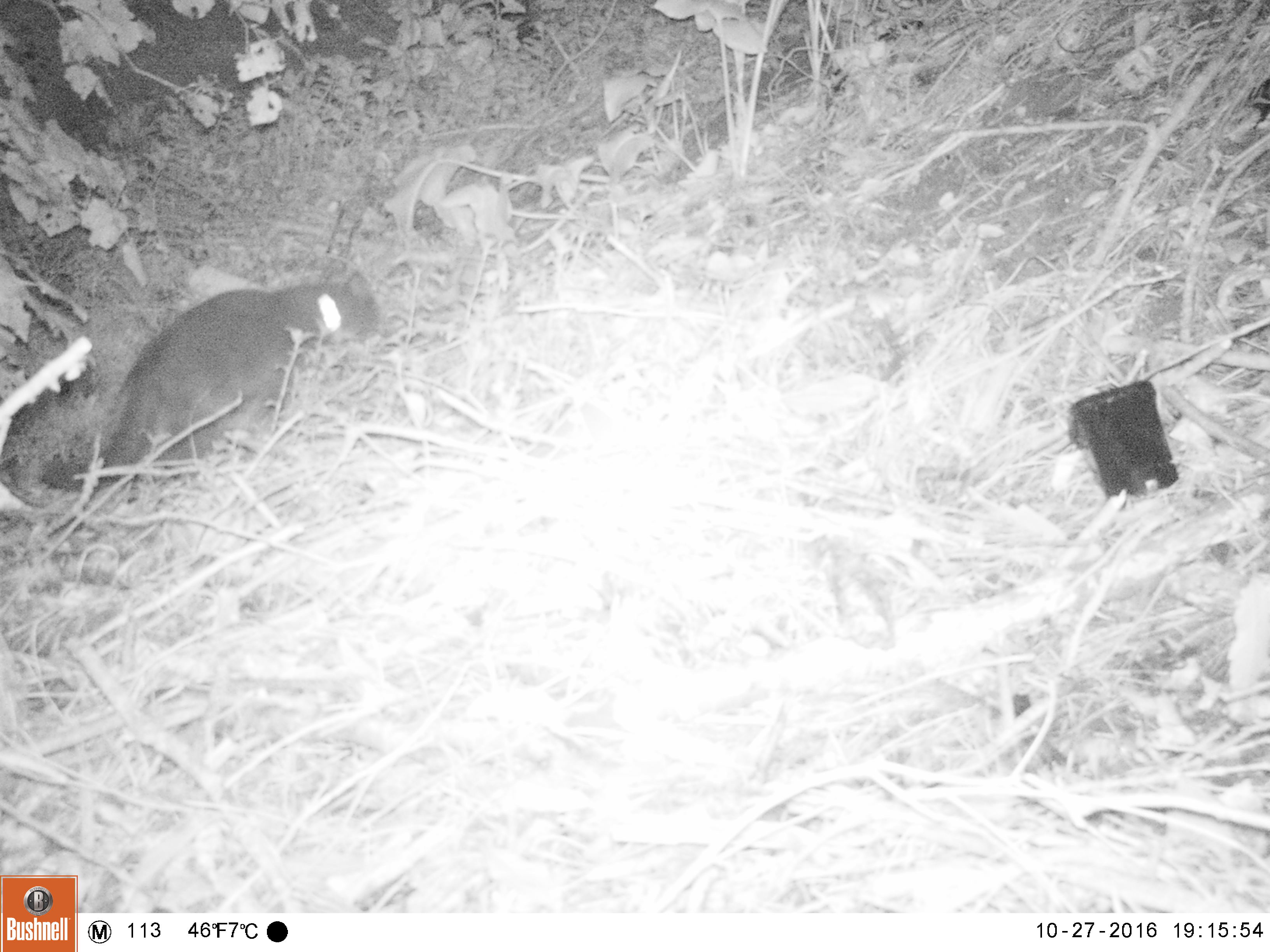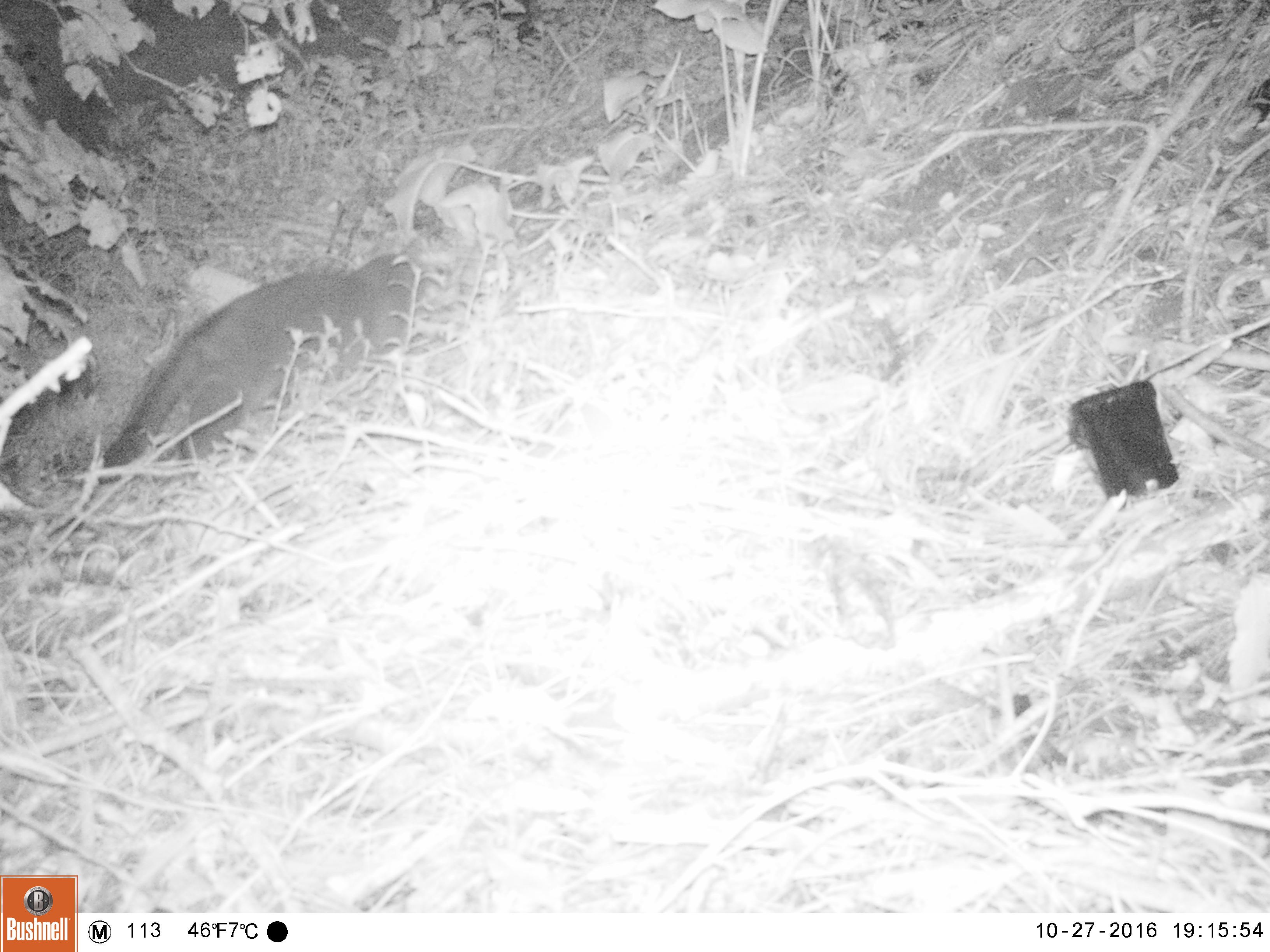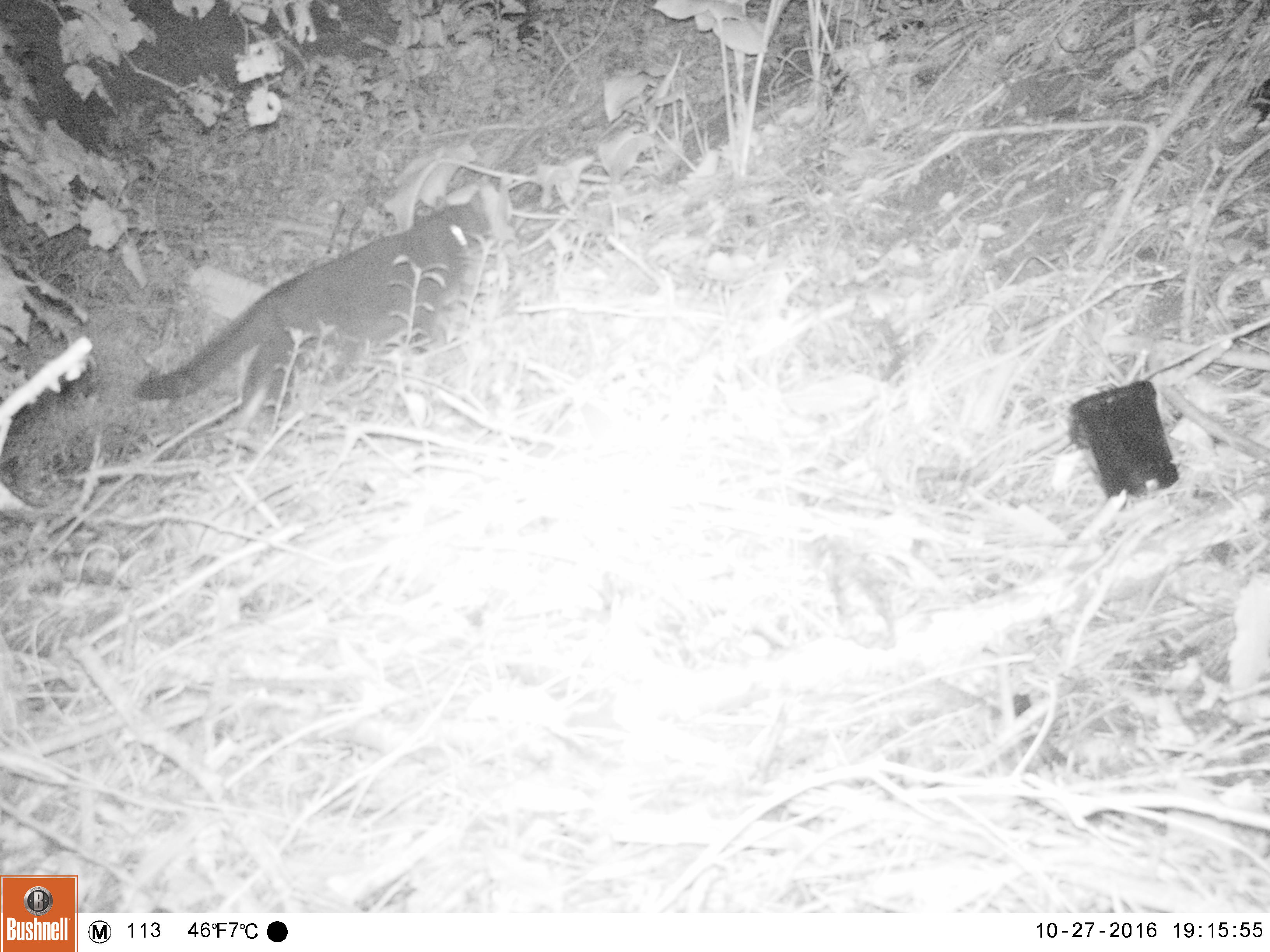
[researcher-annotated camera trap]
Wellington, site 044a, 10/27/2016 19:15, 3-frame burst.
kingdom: Animalia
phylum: Chordata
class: Mammalia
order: Carnivora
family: Felidae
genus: Felis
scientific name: Felis catus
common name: cat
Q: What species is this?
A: Cat (Felis catus).